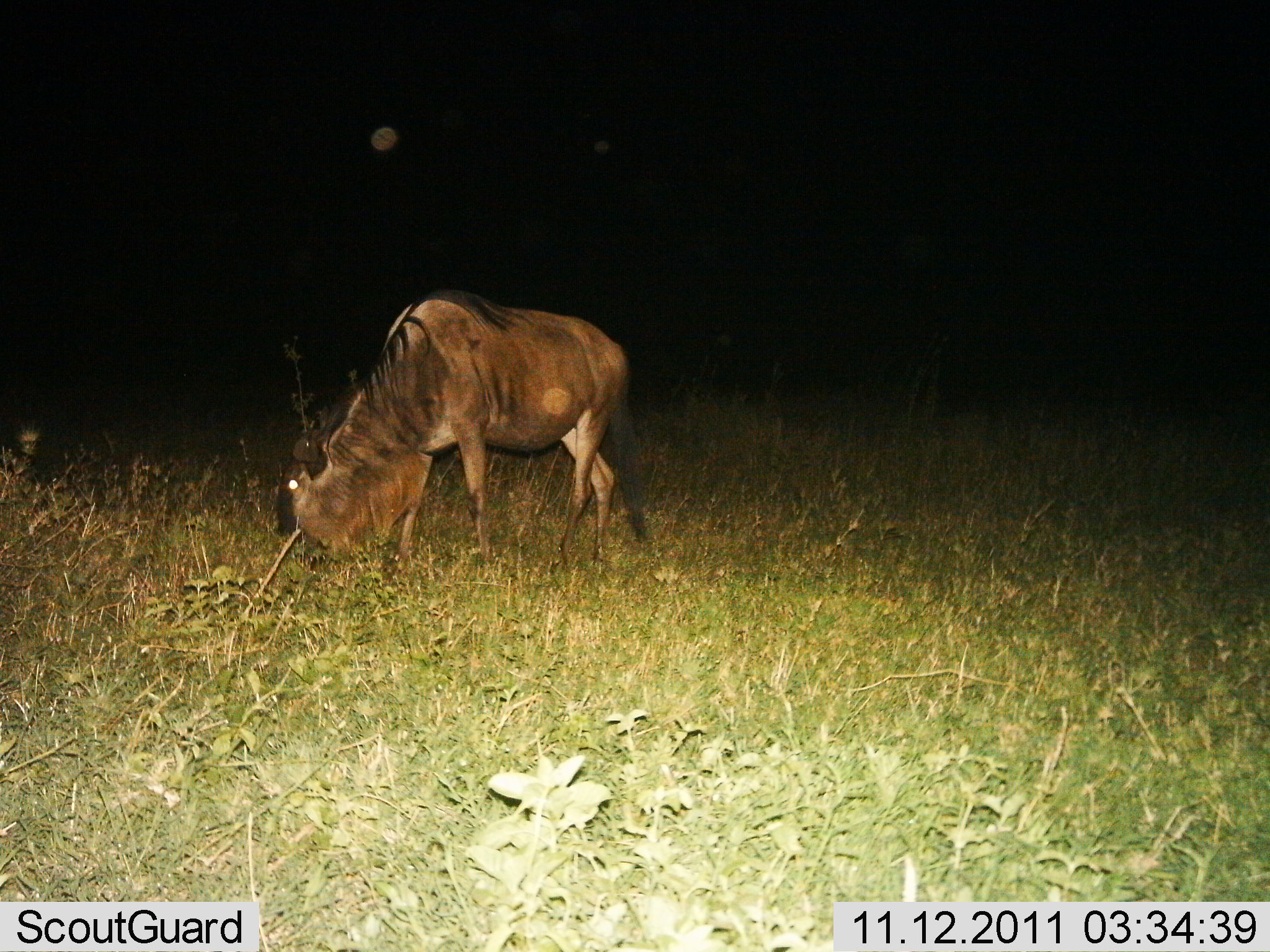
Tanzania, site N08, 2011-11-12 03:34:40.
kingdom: Animalia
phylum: Chordata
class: Mammalia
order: Artiodactyla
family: Bovidae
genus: Connochaetes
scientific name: Connochaetes taurinus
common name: blue wildebeest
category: wildebeest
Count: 1.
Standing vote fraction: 38%.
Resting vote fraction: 0%.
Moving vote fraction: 0%.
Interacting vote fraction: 0%.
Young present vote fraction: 0%.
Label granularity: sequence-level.